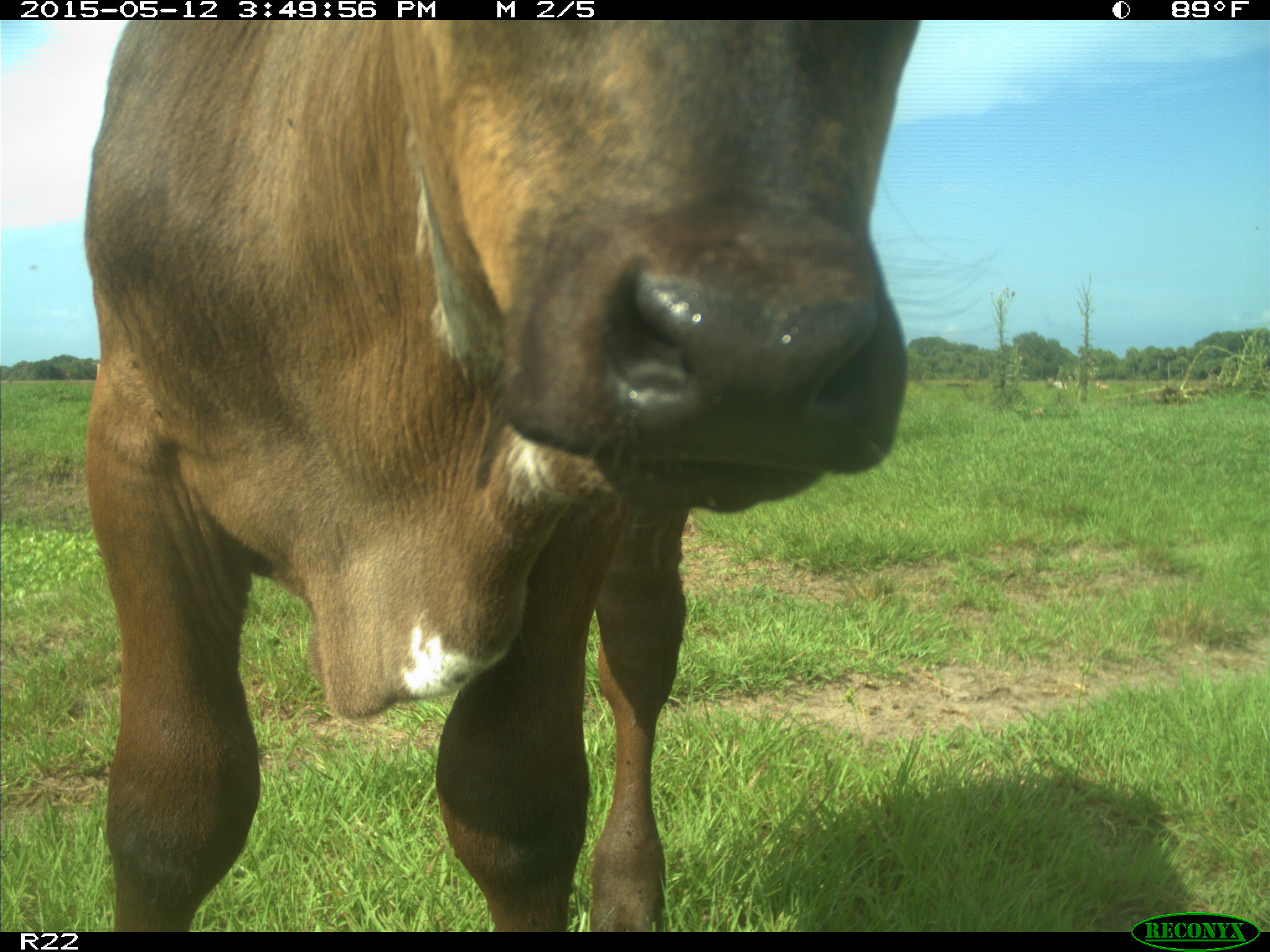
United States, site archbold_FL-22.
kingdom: Animalia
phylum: Chordata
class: Mammalia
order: Artiodactyla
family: Bovidae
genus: Bos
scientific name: Bos taurus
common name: domestic cow